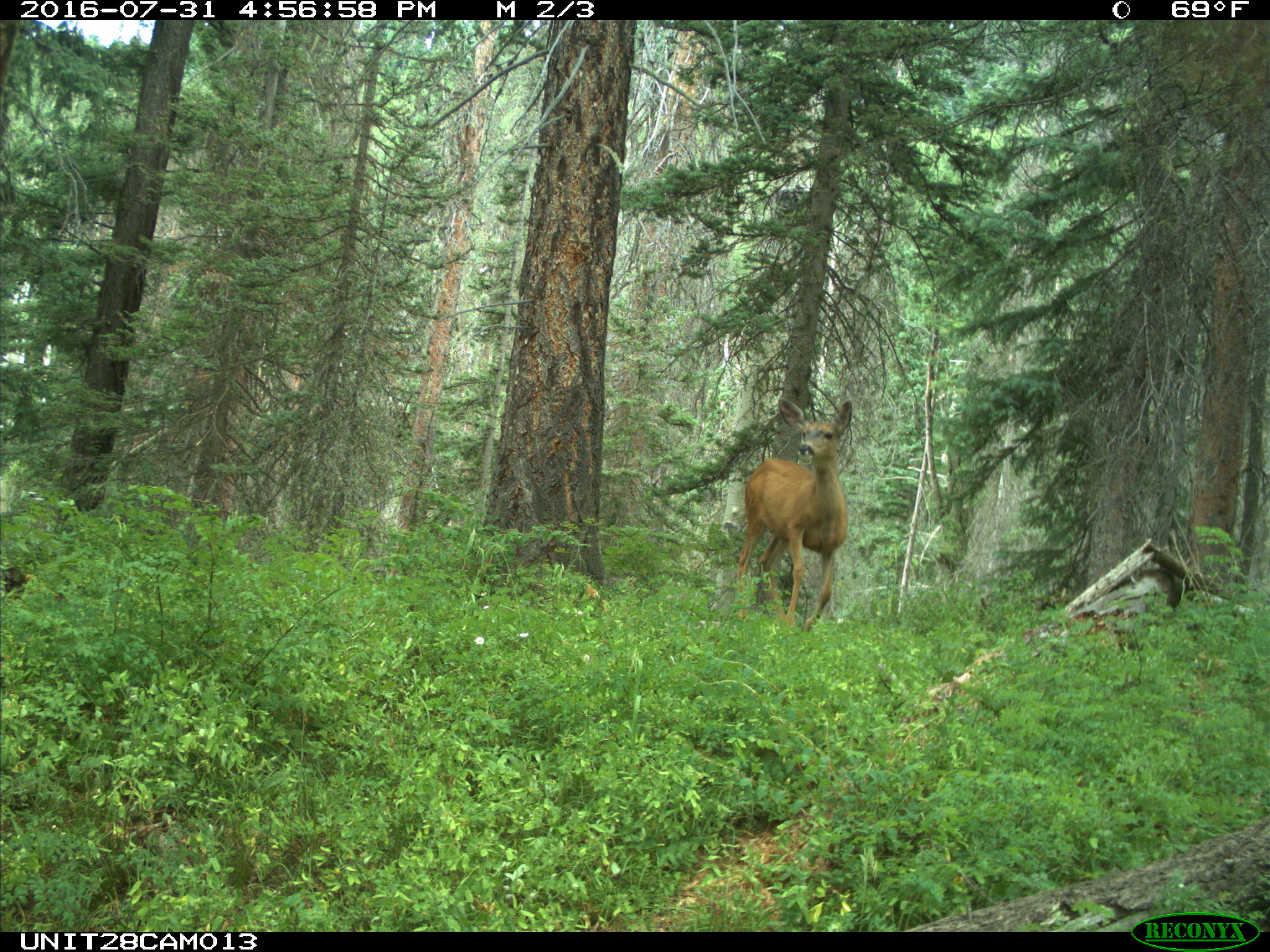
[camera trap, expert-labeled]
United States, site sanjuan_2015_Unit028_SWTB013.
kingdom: Animalia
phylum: Chordata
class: Mammalia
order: Artiodactyla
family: Cervidae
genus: Odocoileus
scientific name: Odocoileus hemionus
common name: mule deer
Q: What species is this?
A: Odocoileus hemionus (mule deer).